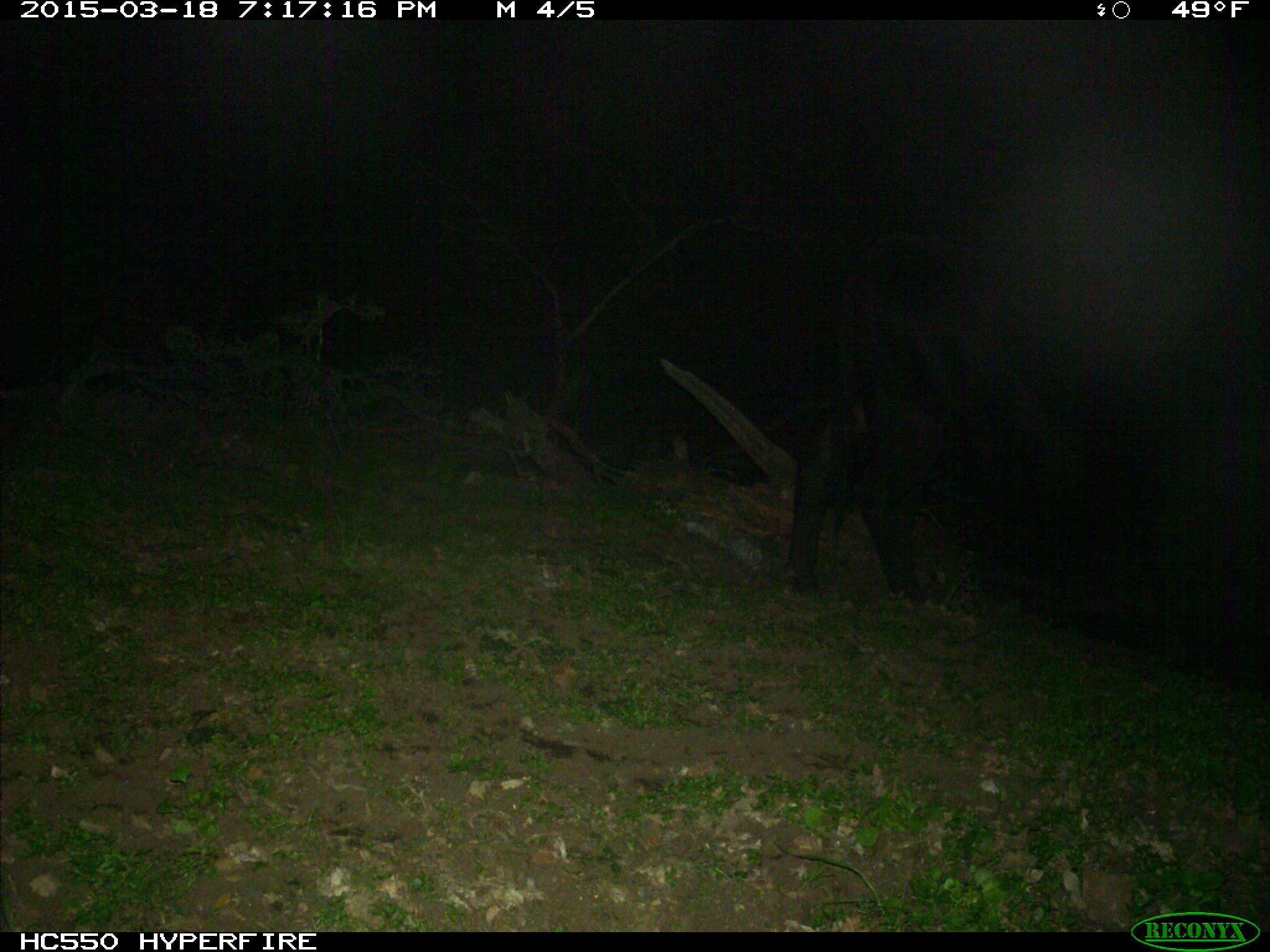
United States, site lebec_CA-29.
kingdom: Animalia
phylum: Chordata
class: Mammalia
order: Artiodactyla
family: Bovidae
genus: Bos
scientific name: Bos taurus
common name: domestic cow